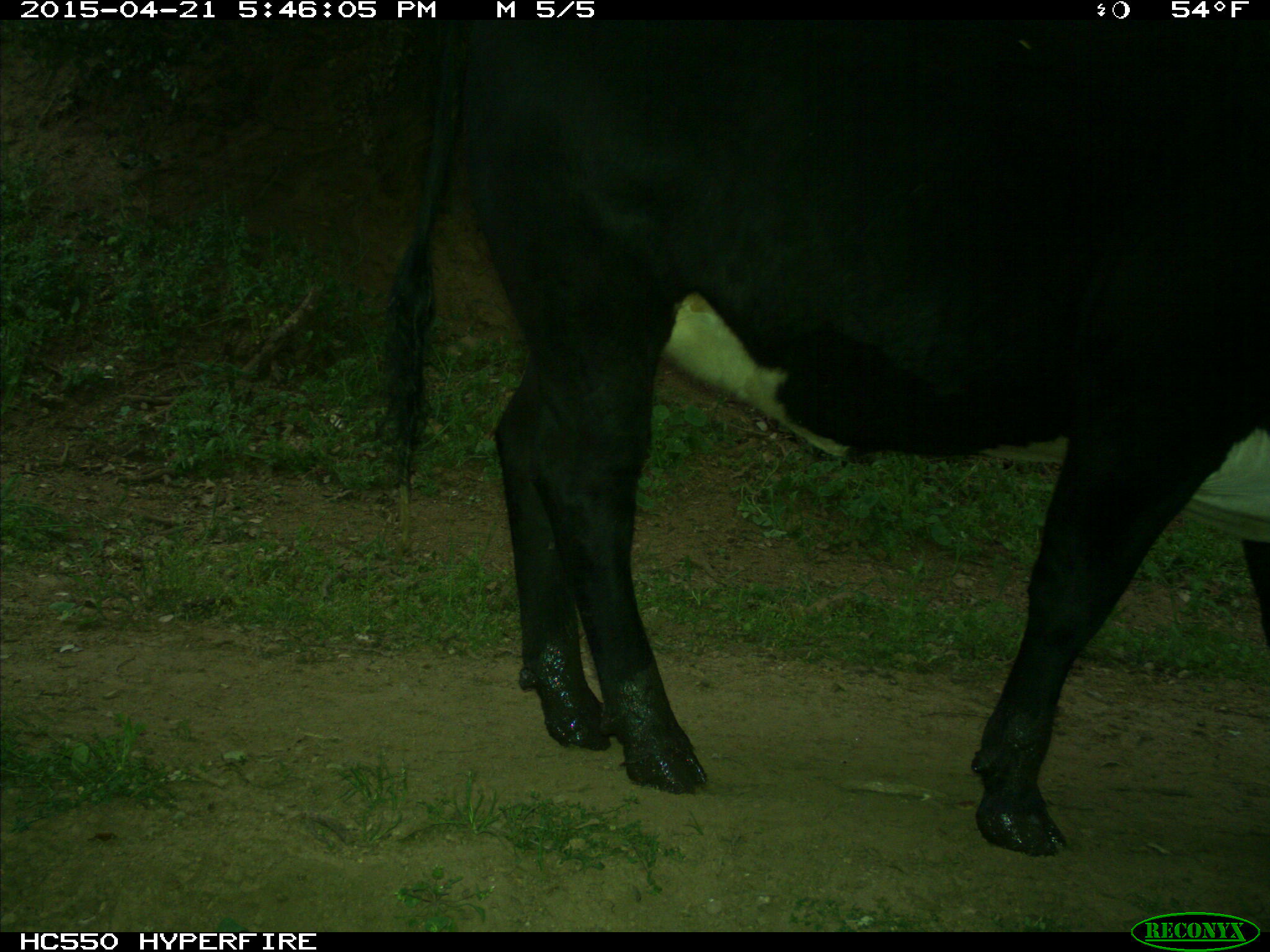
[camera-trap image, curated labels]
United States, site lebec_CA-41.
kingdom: Animalia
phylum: Chordata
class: Mammalia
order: Artiodactyla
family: Bovidae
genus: Bos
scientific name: Bos taurus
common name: domestic cow